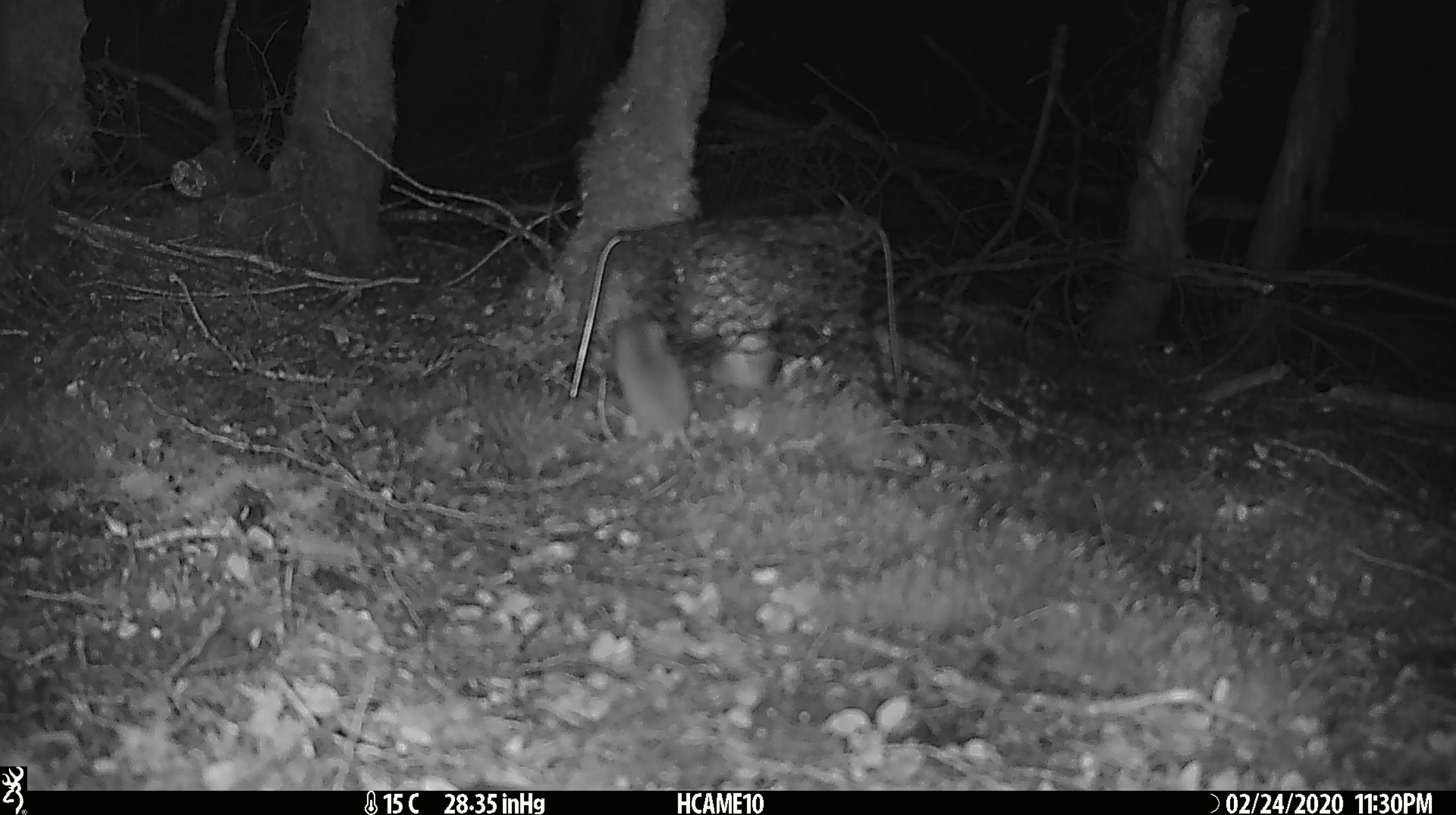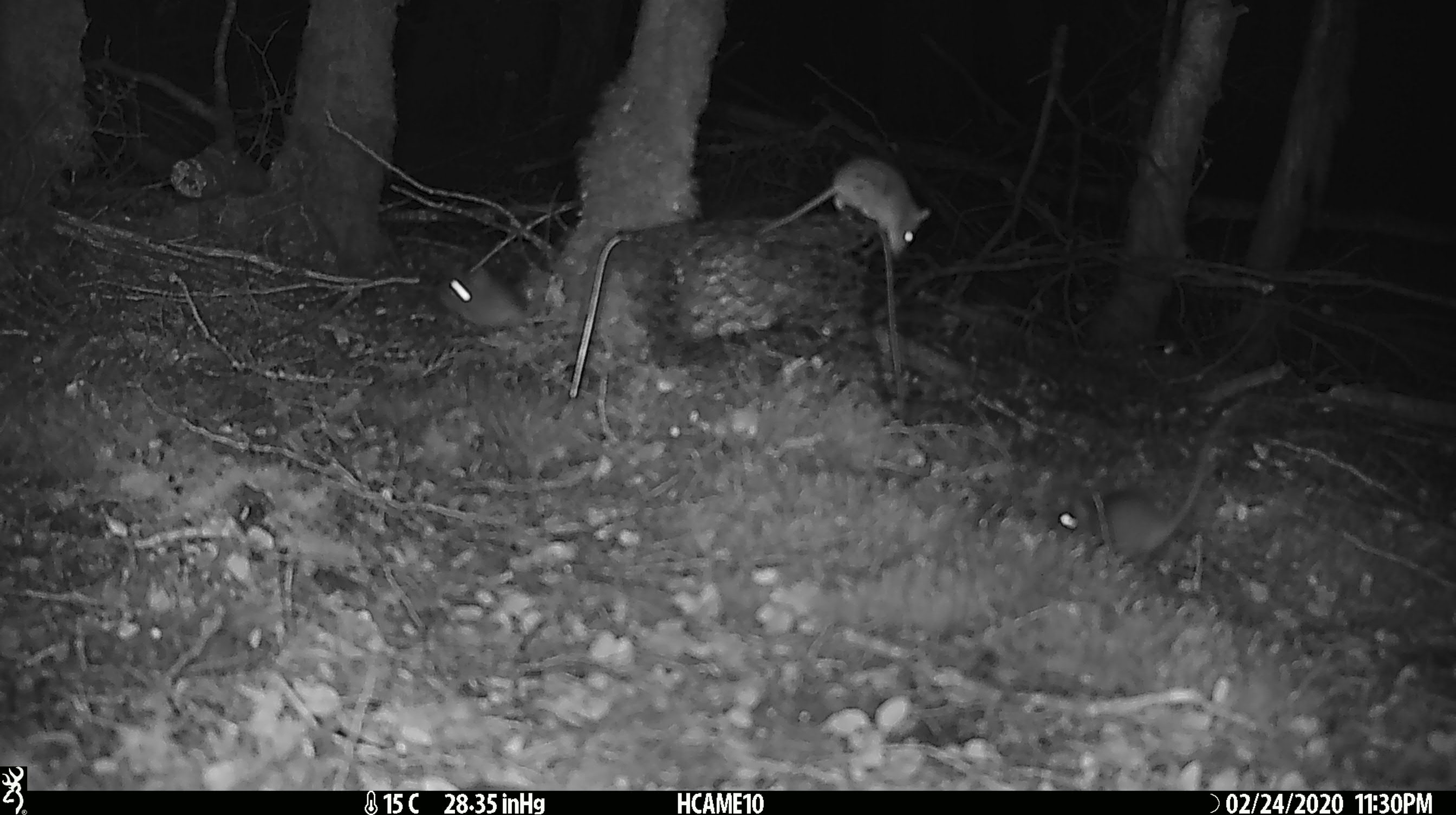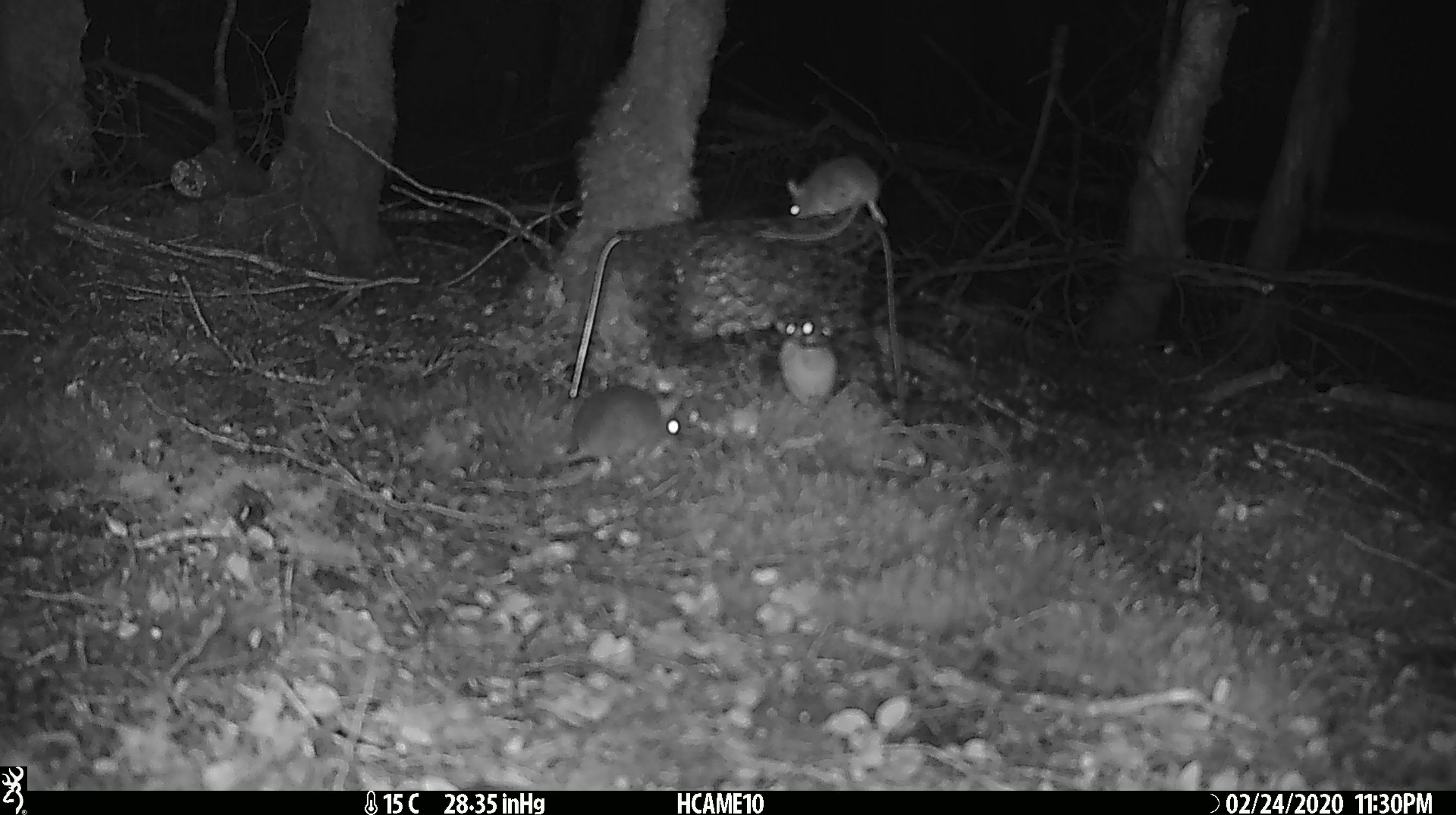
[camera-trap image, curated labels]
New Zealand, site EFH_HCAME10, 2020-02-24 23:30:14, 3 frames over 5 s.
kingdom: Animalia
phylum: Chordata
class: Mammalia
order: Rodentia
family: Muridae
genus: Mus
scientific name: Mus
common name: mouse